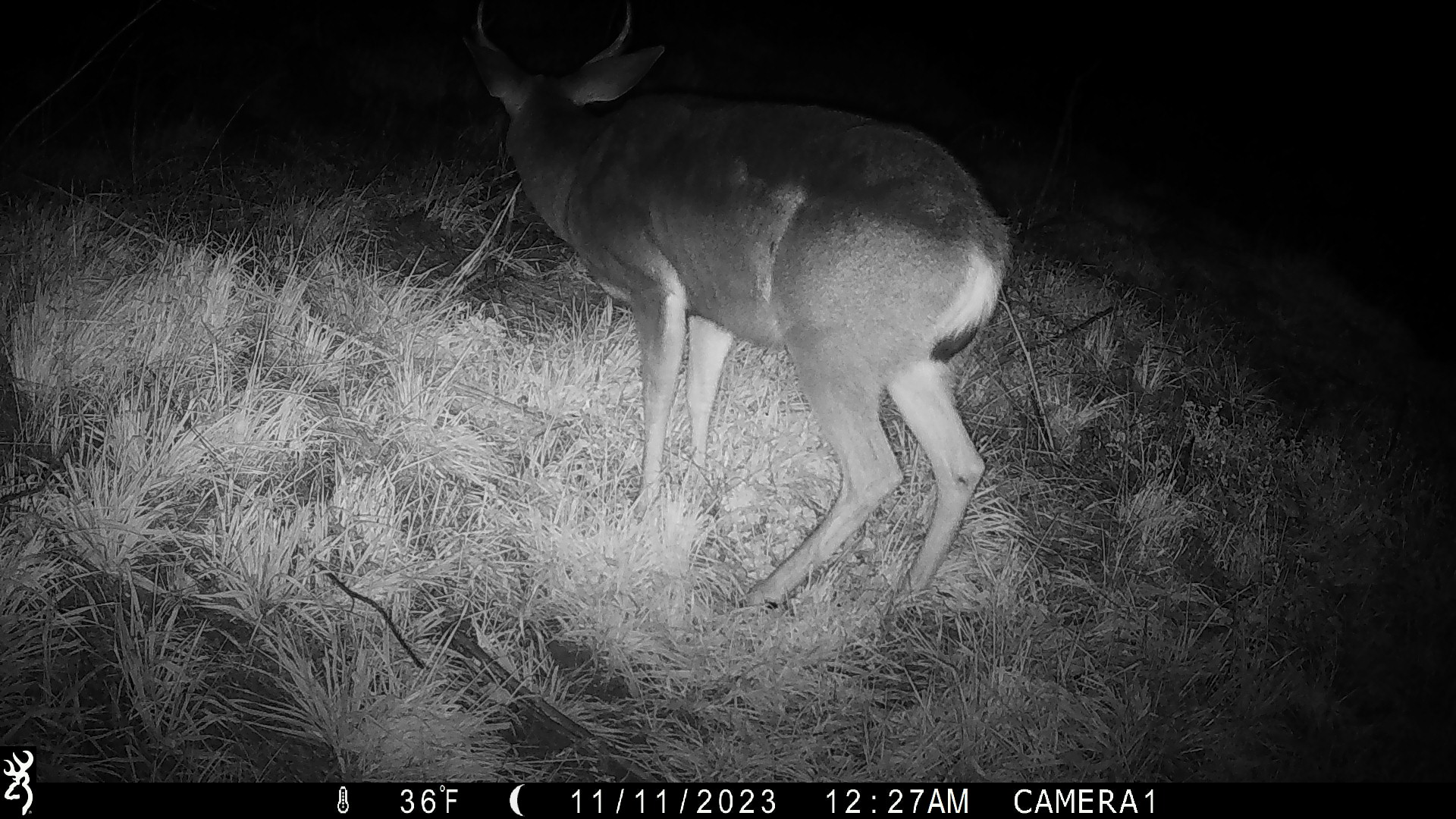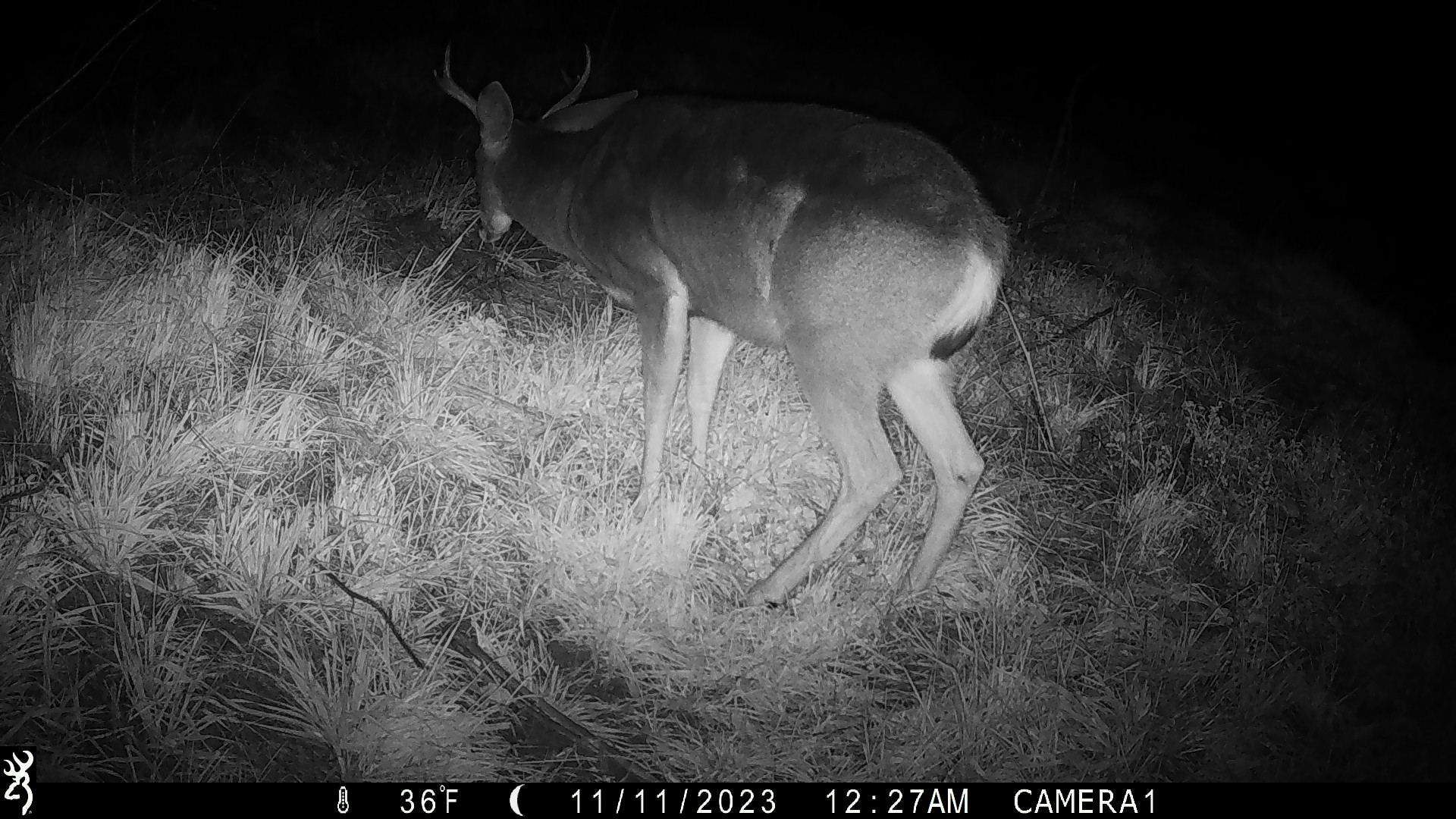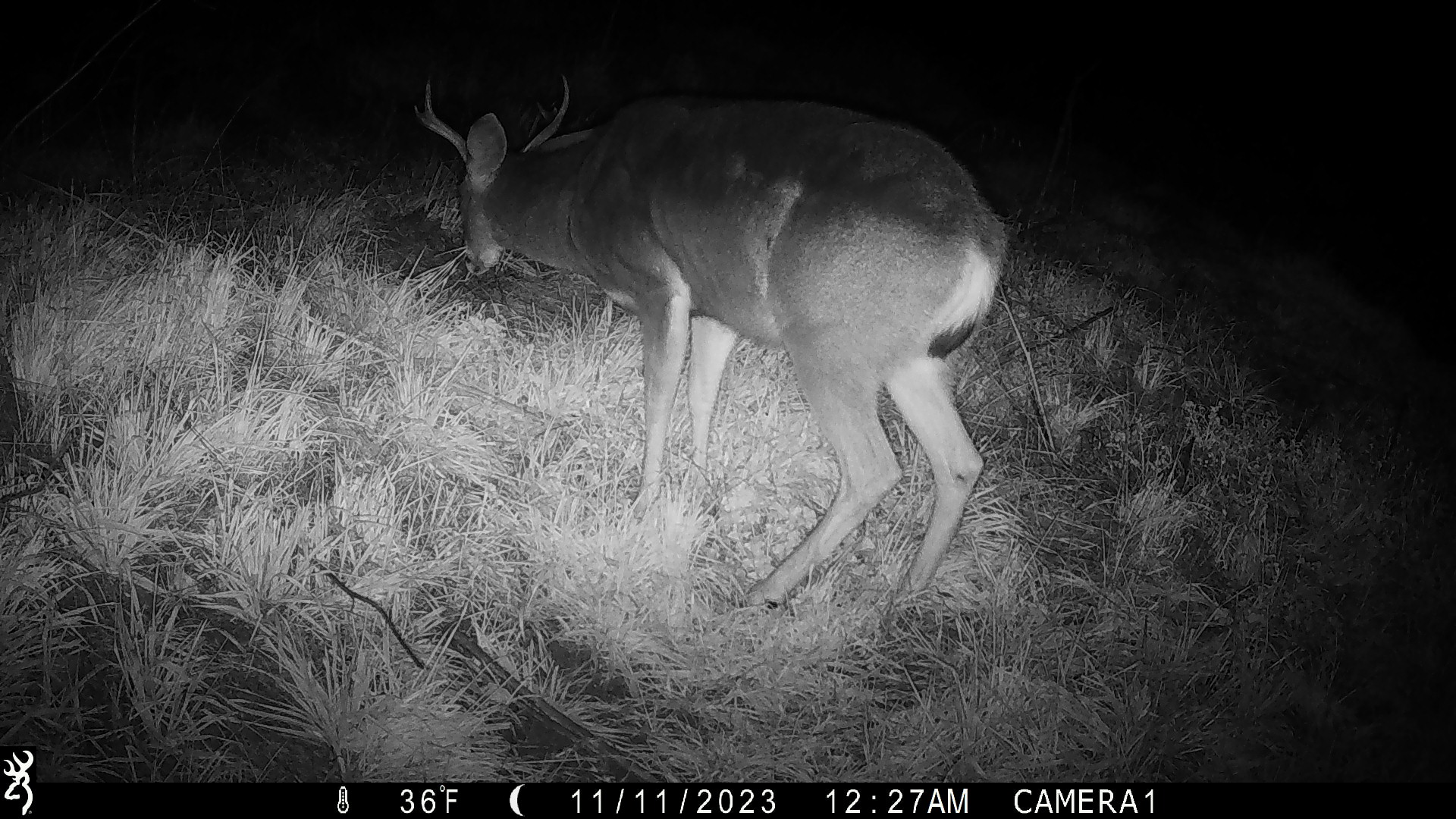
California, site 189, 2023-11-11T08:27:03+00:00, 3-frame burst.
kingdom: Animalia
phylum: Chordata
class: Mammalia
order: Artiodactyla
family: Cervidae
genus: Odocoileus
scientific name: Odocoileus hemionus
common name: mule deer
Mule deer (Odocoileus hemionus).